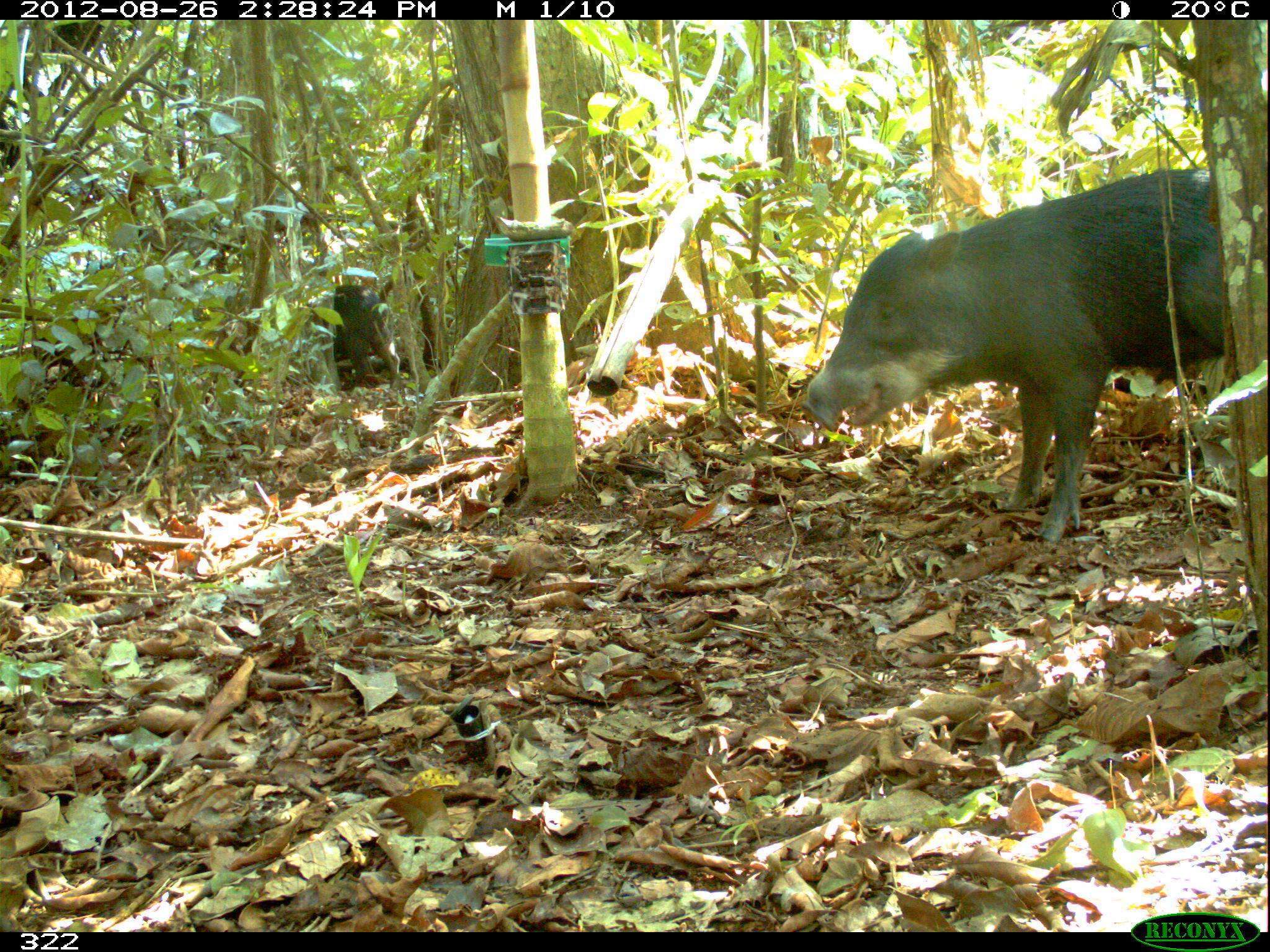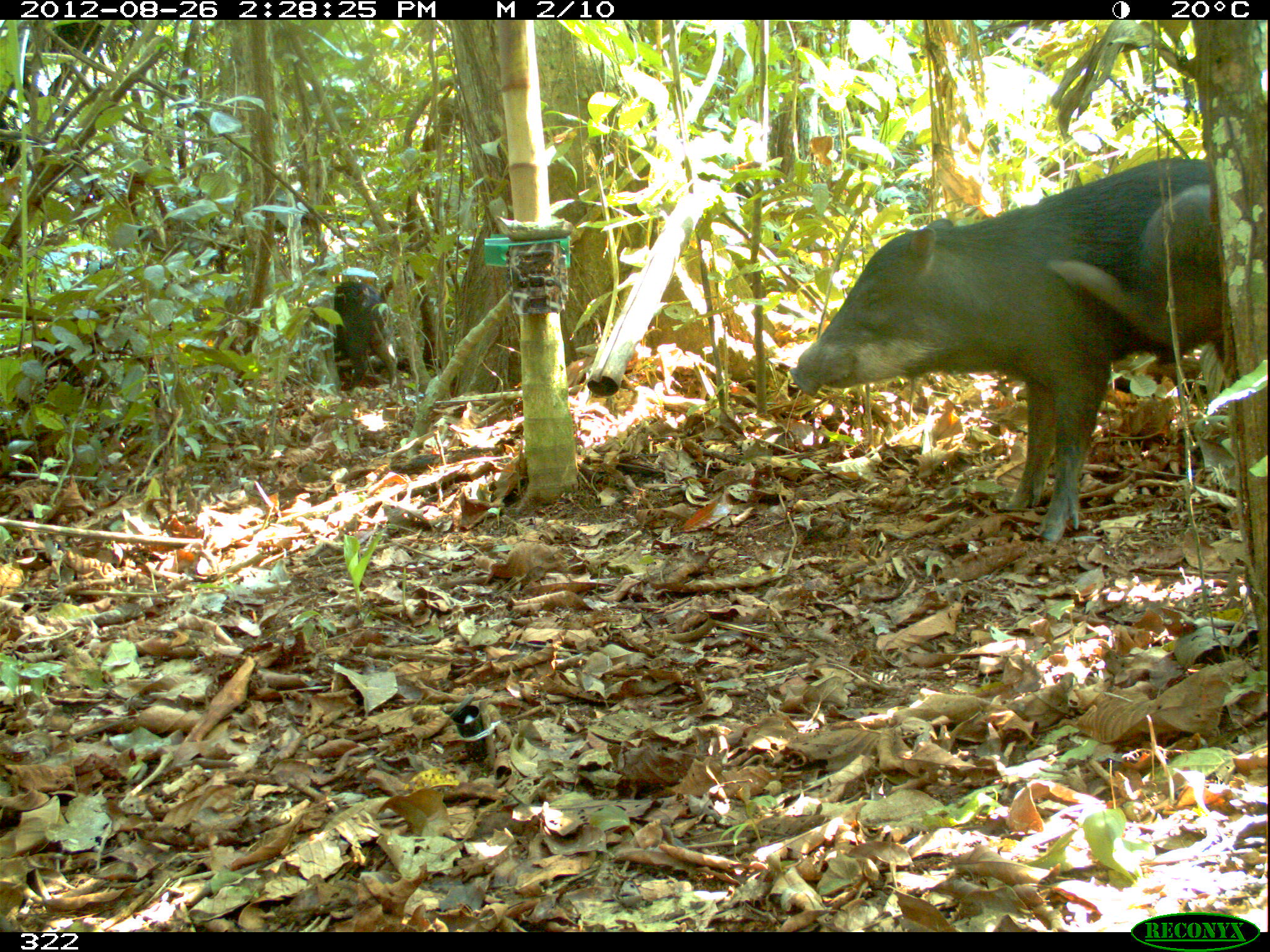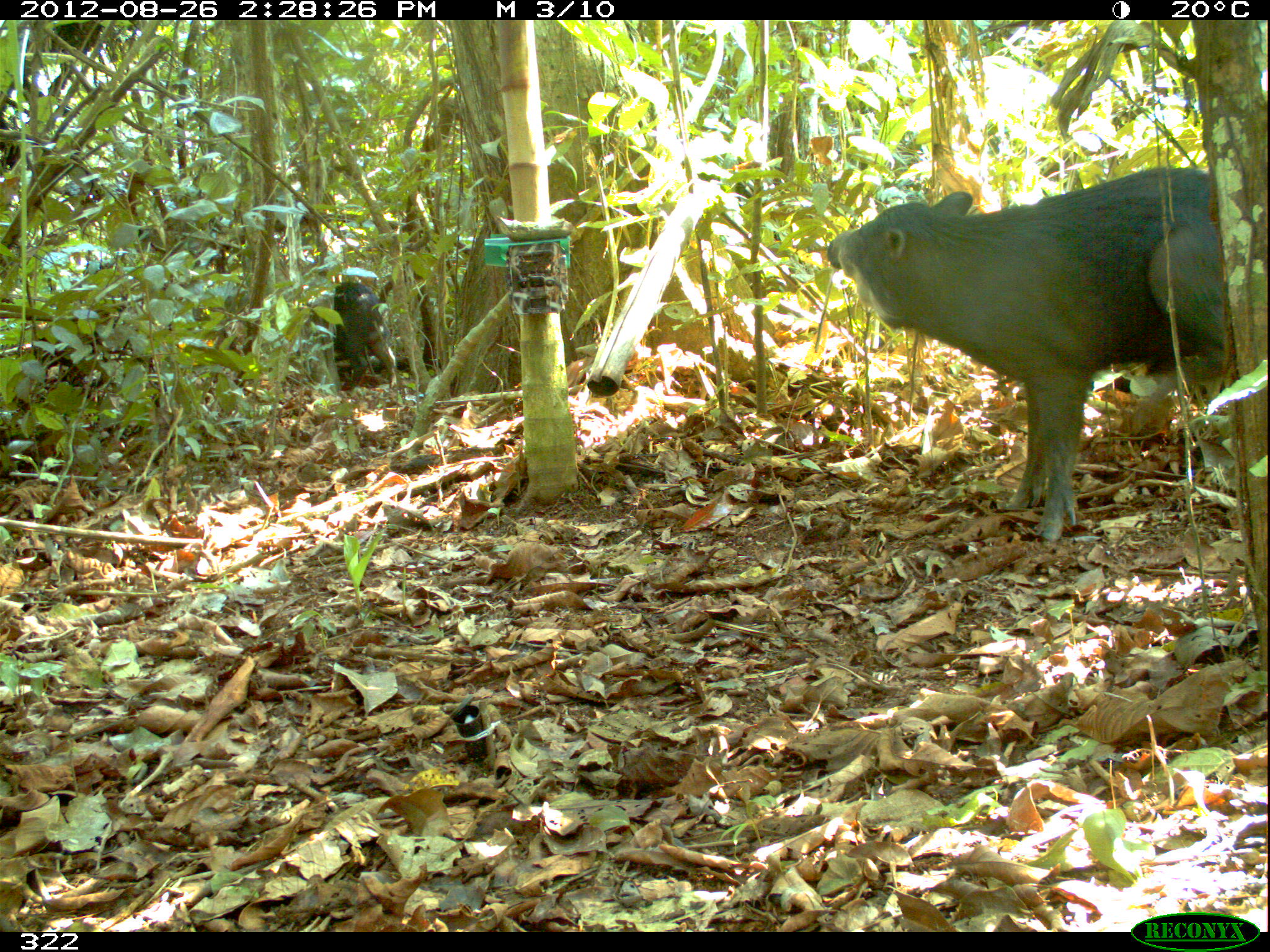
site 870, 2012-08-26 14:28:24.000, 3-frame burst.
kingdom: Animalia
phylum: Chordata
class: Mammalia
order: Artiodactyla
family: Tayassuidae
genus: Tayassu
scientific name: Tayassu pecari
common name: white-lipped peccary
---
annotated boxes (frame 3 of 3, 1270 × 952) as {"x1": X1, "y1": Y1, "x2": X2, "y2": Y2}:
tayassu pecari: {"x1": 825, "y1": 164, "x2": 1228, "y2": 542}; {"x1": 301, "y1": 280, "x2": 397, "y2": 391}